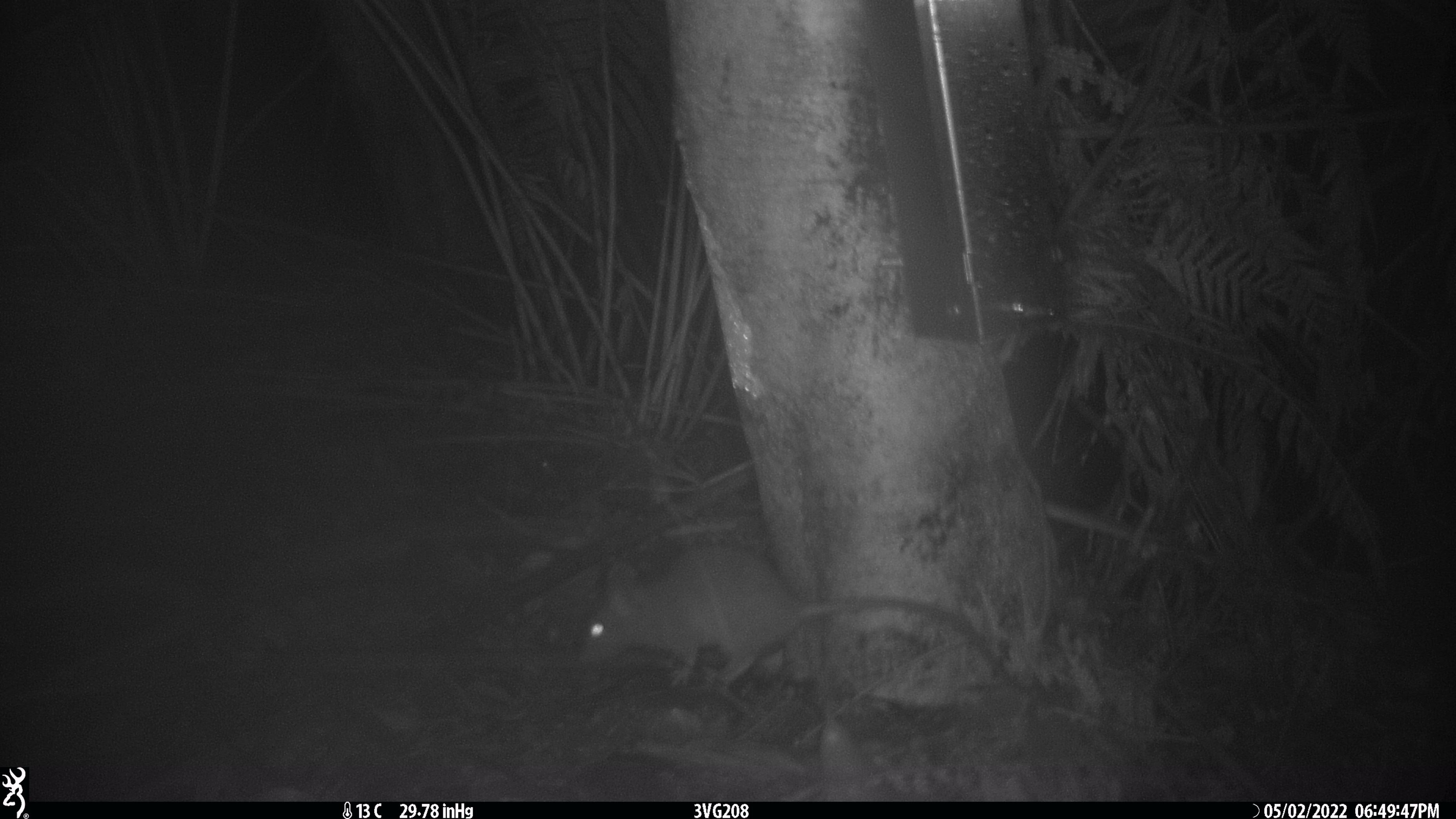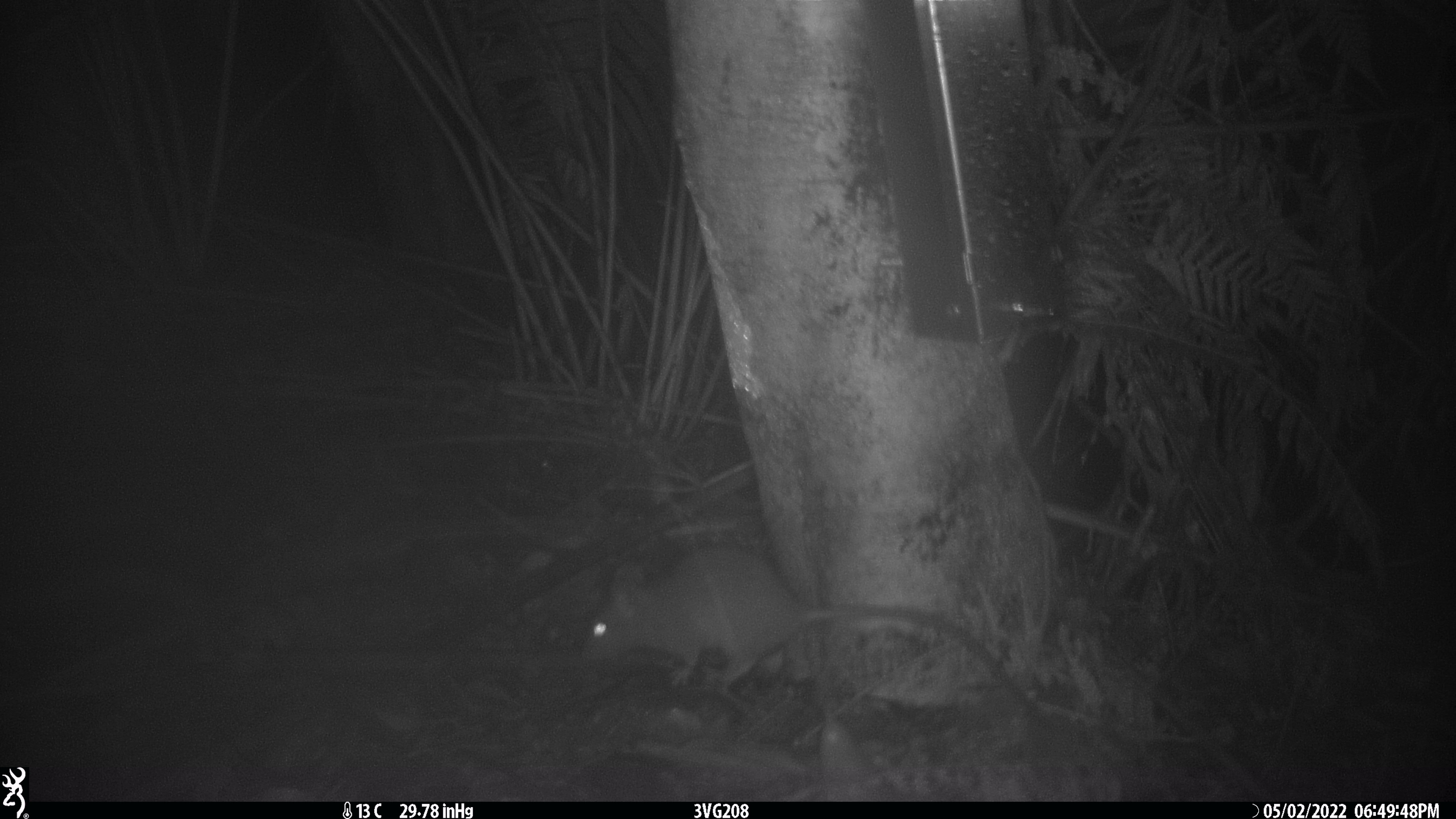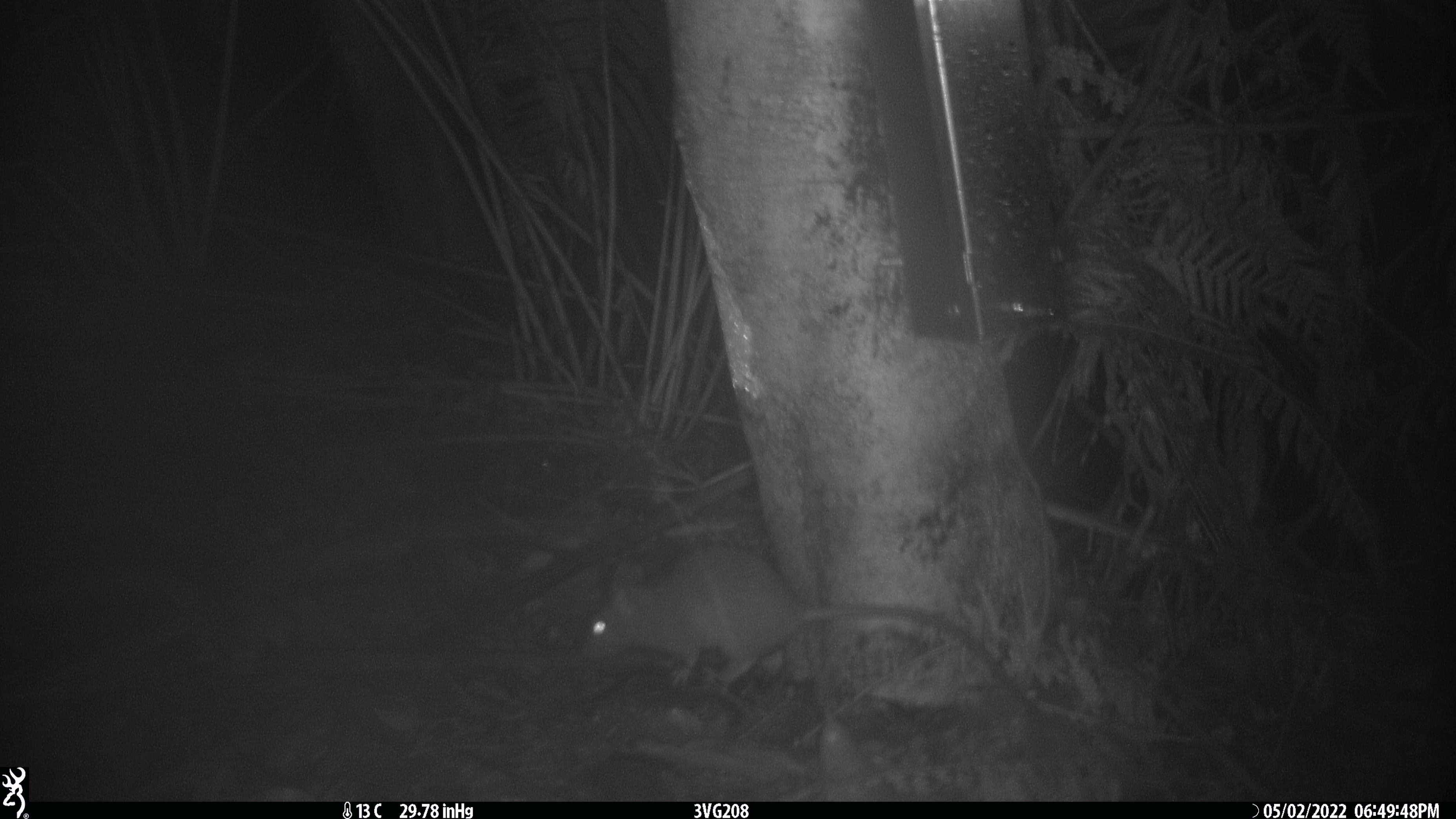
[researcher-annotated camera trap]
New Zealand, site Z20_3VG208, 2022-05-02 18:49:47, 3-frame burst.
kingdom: Animalia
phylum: Chordata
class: Mammalia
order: Rodentia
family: Muridae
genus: Rattus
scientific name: Rattus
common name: rat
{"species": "rat (Rattus)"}